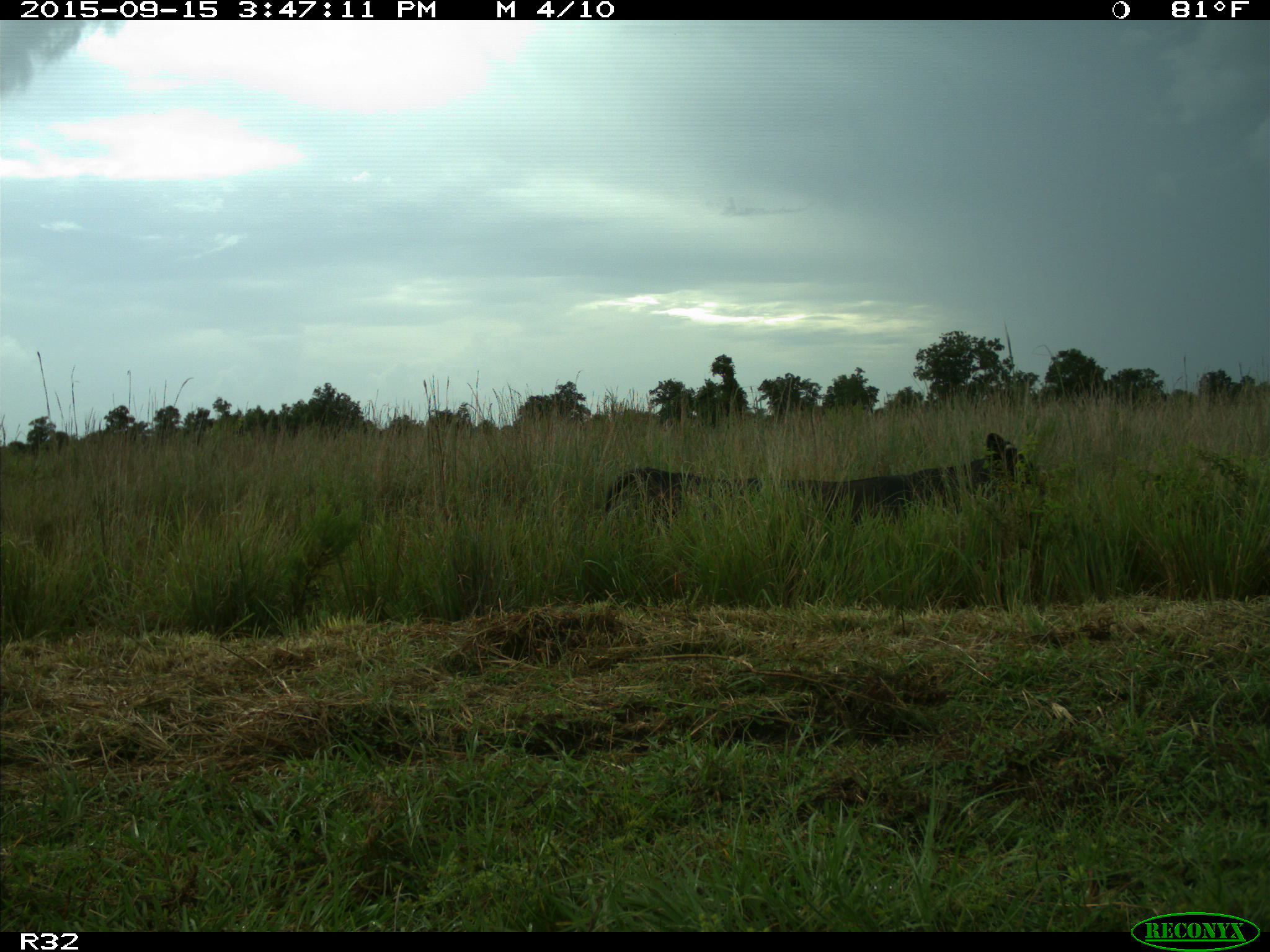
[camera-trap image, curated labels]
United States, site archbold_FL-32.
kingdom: Animalia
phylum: Chordata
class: Mammalia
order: Artiodactyla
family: Bovidae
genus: Bos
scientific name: Bos taurus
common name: domestic cow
Bos taurus (domestic cow).